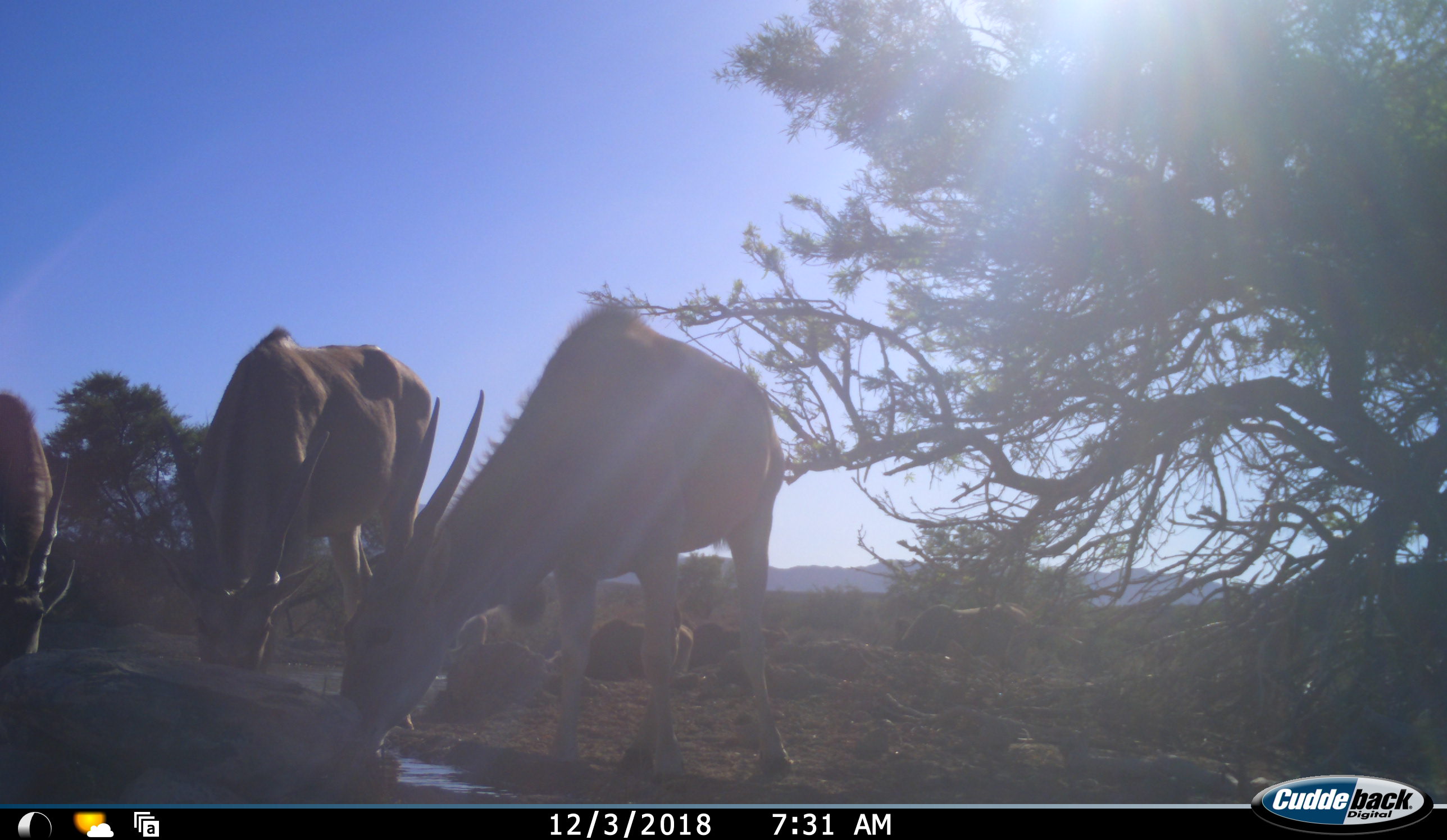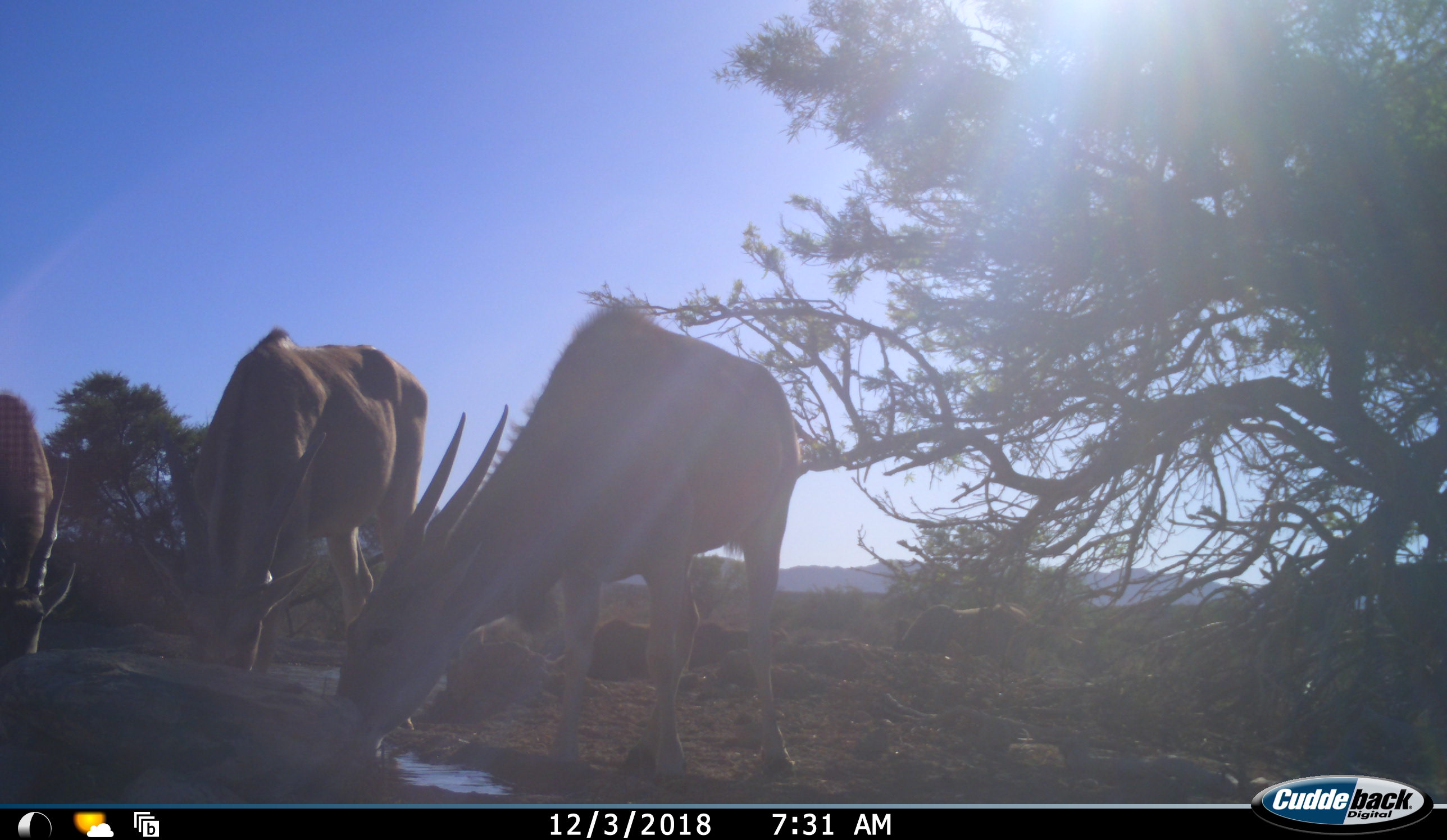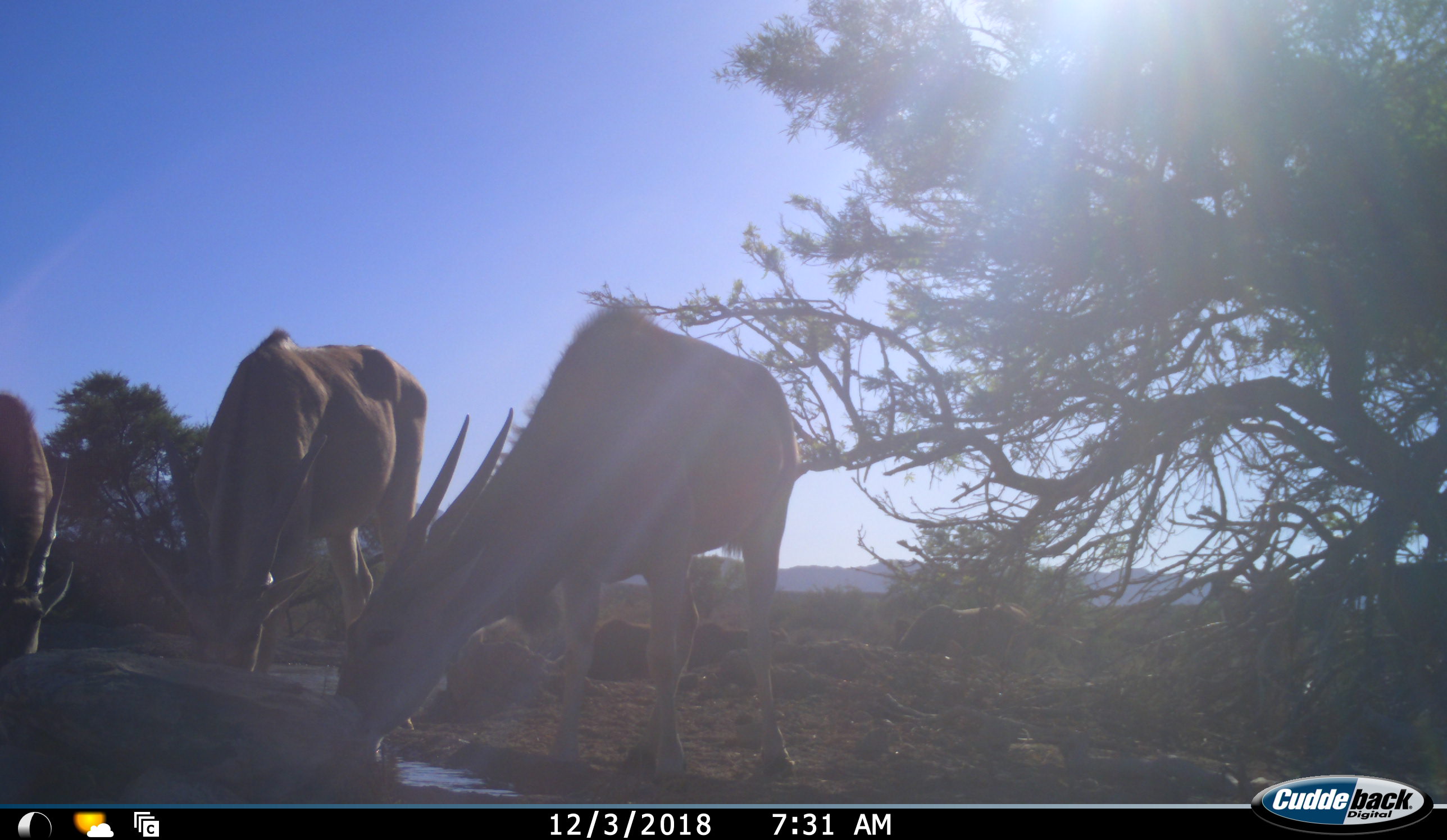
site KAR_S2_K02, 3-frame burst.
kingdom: Animalia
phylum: Chordata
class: Mammalia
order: Artiodactyla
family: Bovidae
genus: Tragelaphus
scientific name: Tragelaphus oryx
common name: eland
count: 4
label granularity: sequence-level